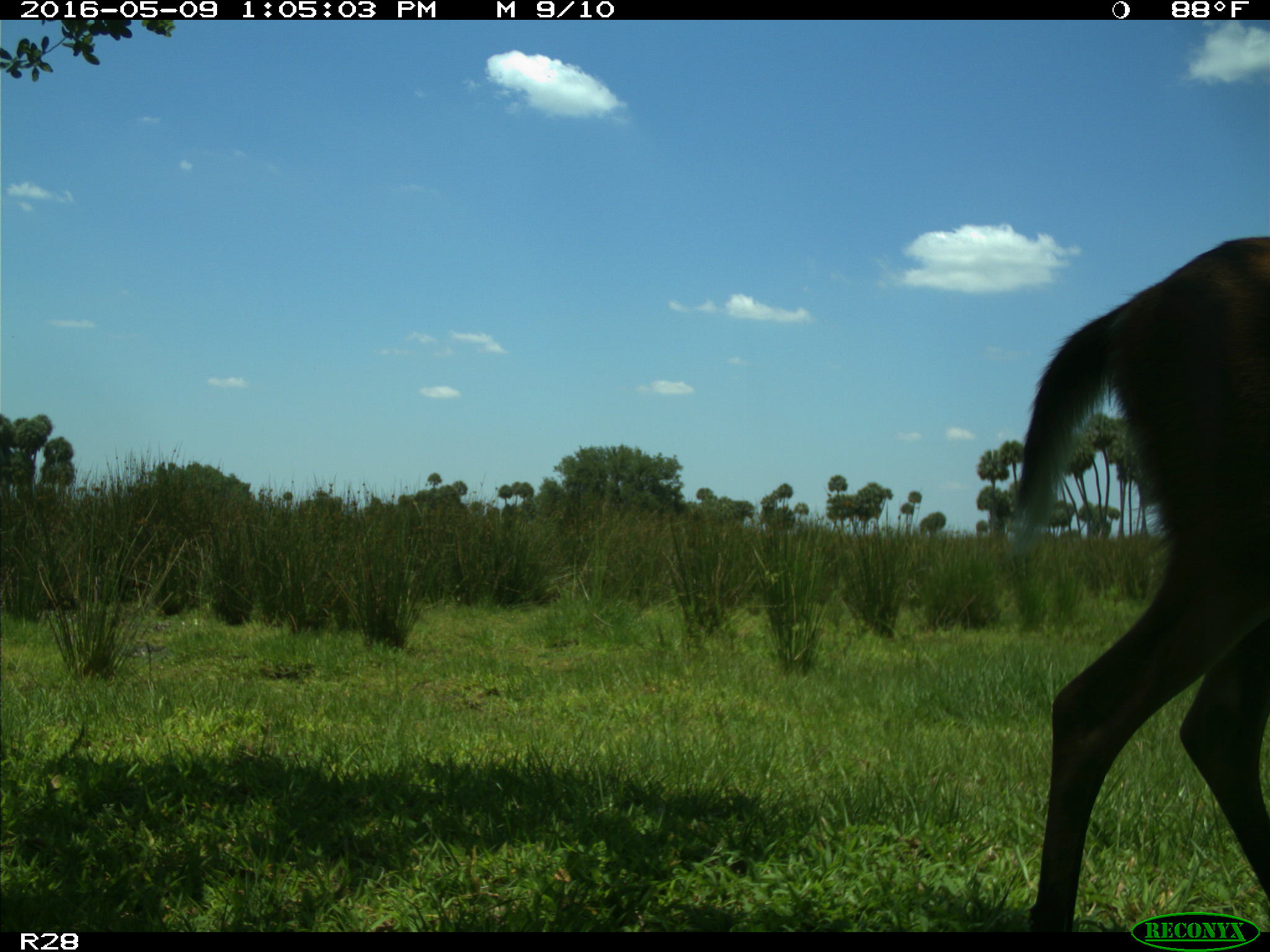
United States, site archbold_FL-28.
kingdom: Animalia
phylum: Chordata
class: Mammalia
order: Artiodactyla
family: Cervidae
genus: Odocoileus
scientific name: Odocoileus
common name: deer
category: unidentified deer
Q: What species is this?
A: Unidentified deer (deer) (Odocoileus).